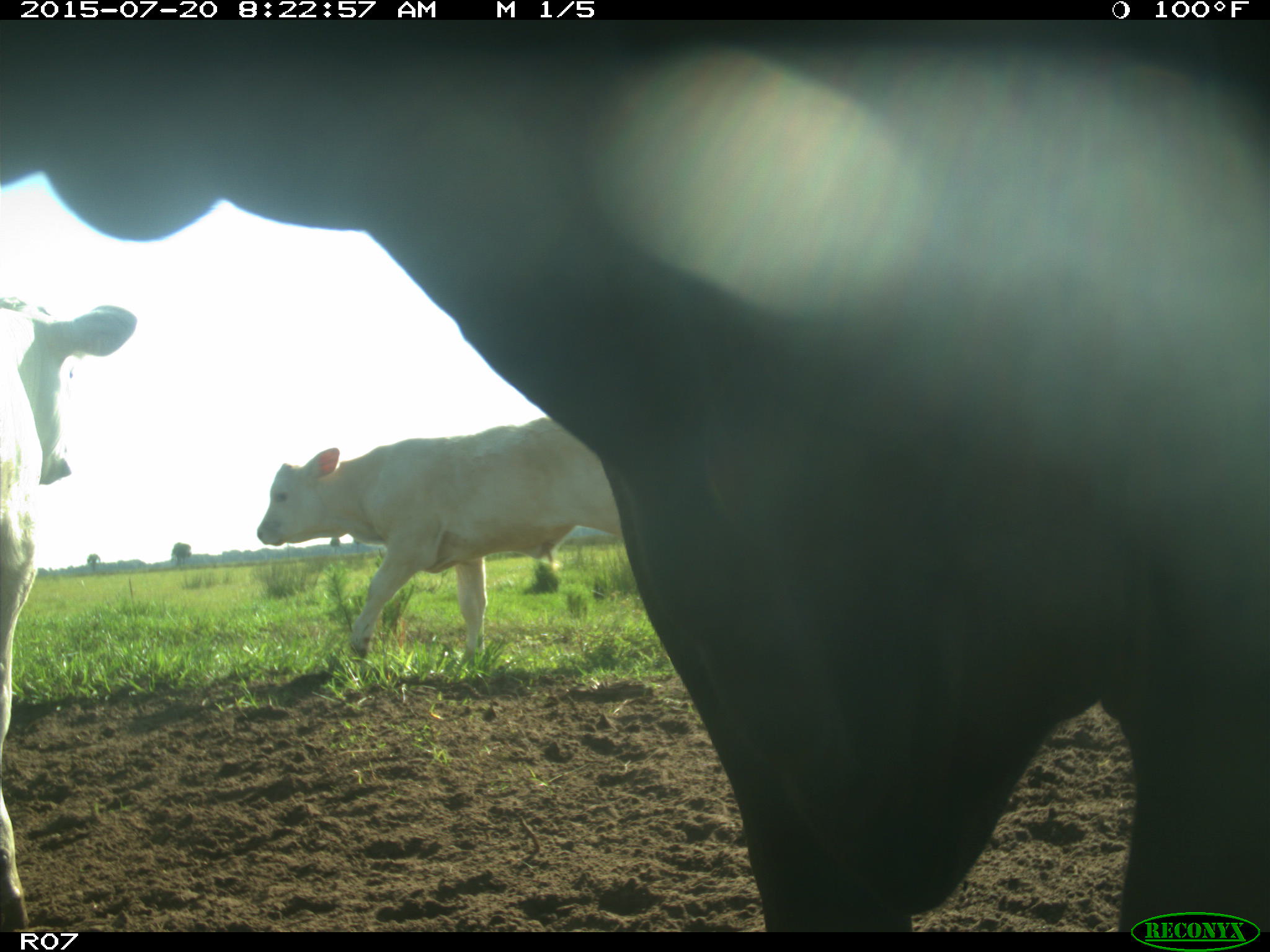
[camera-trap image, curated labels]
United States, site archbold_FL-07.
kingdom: Animalia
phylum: Chordata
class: Mammalia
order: Artiodactyla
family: Bovidae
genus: Bos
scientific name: Bos taurus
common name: domestic cow